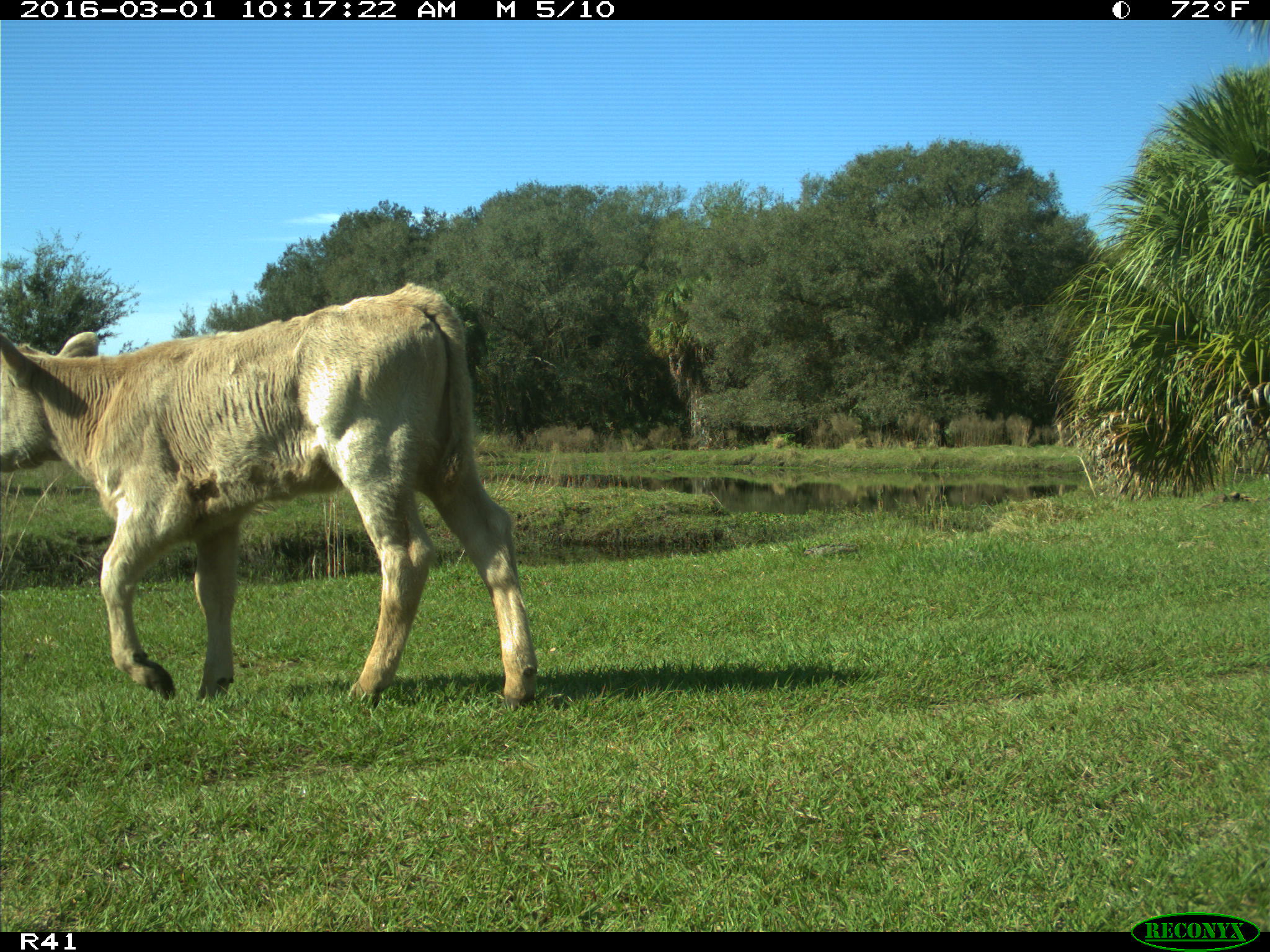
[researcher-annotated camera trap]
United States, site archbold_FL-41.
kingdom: Animalia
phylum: Chordata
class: Mammalia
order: Artiodactyla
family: Bovidae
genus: Bos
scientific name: Bos taurus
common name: domestic cow